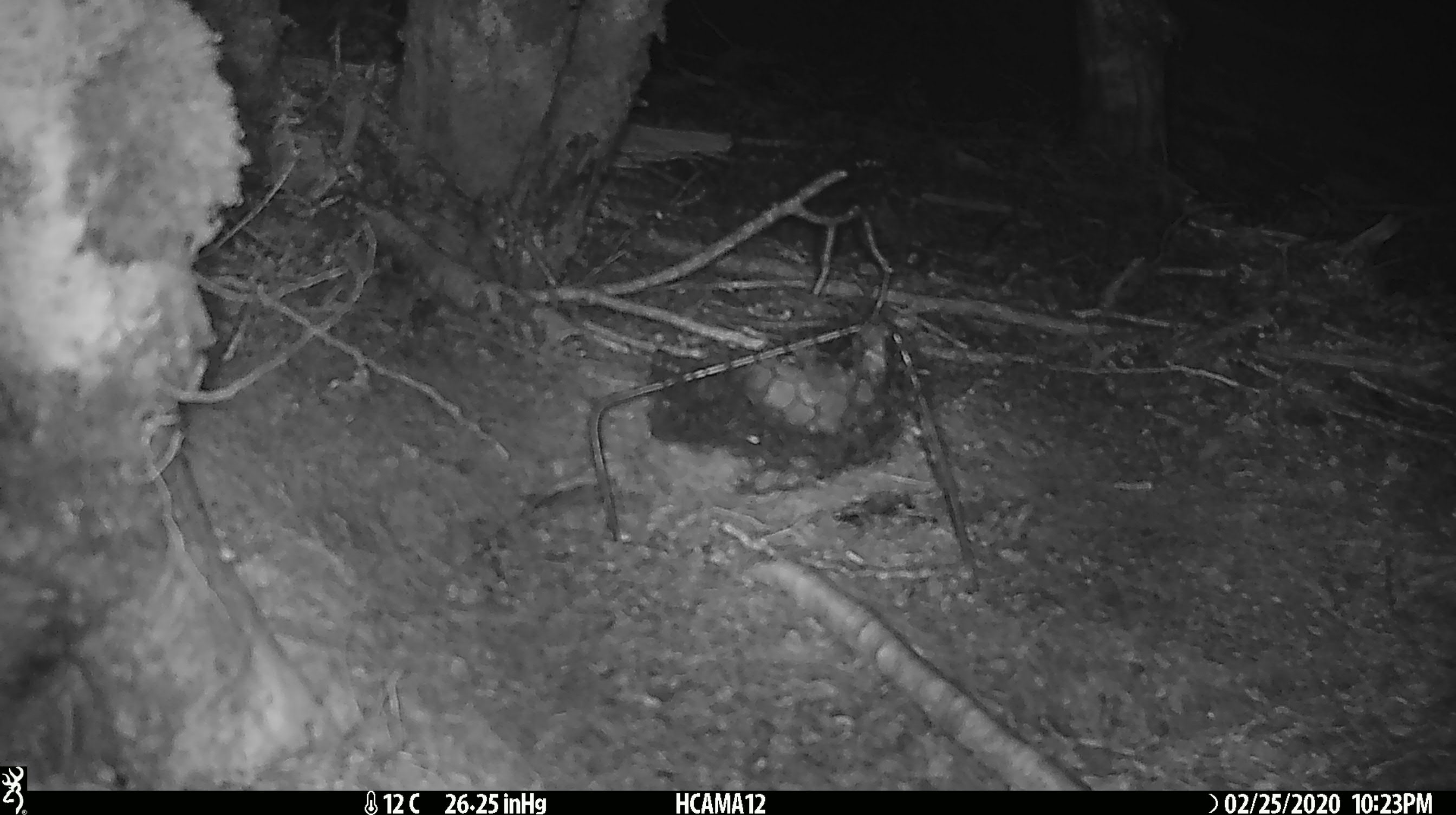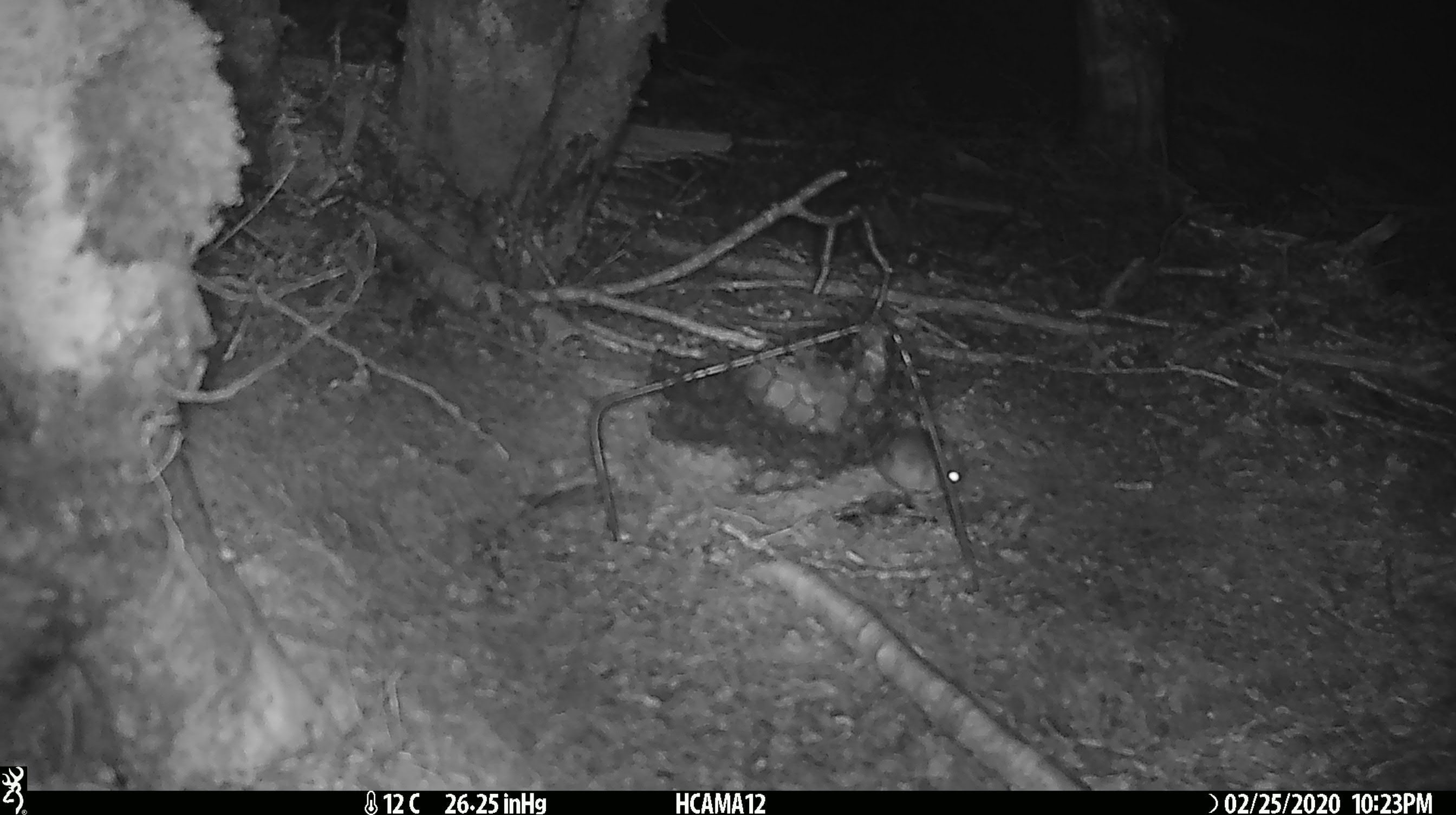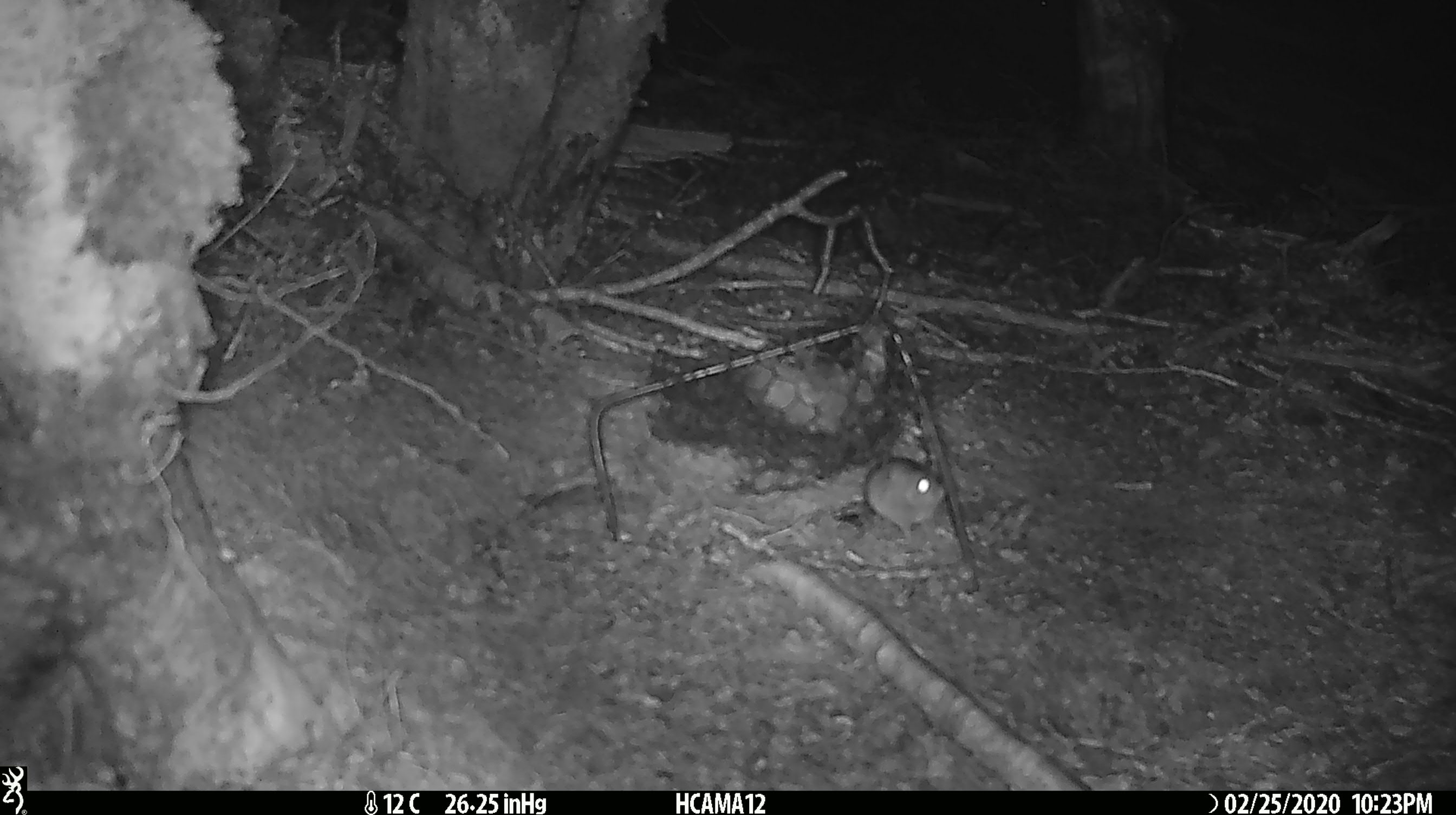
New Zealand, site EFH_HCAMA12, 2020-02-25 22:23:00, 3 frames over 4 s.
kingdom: Animalia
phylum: Chordata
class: Mammalia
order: Rodentia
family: Muridae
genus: Mus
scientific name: Mus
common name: mouse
Mouse (Mus).